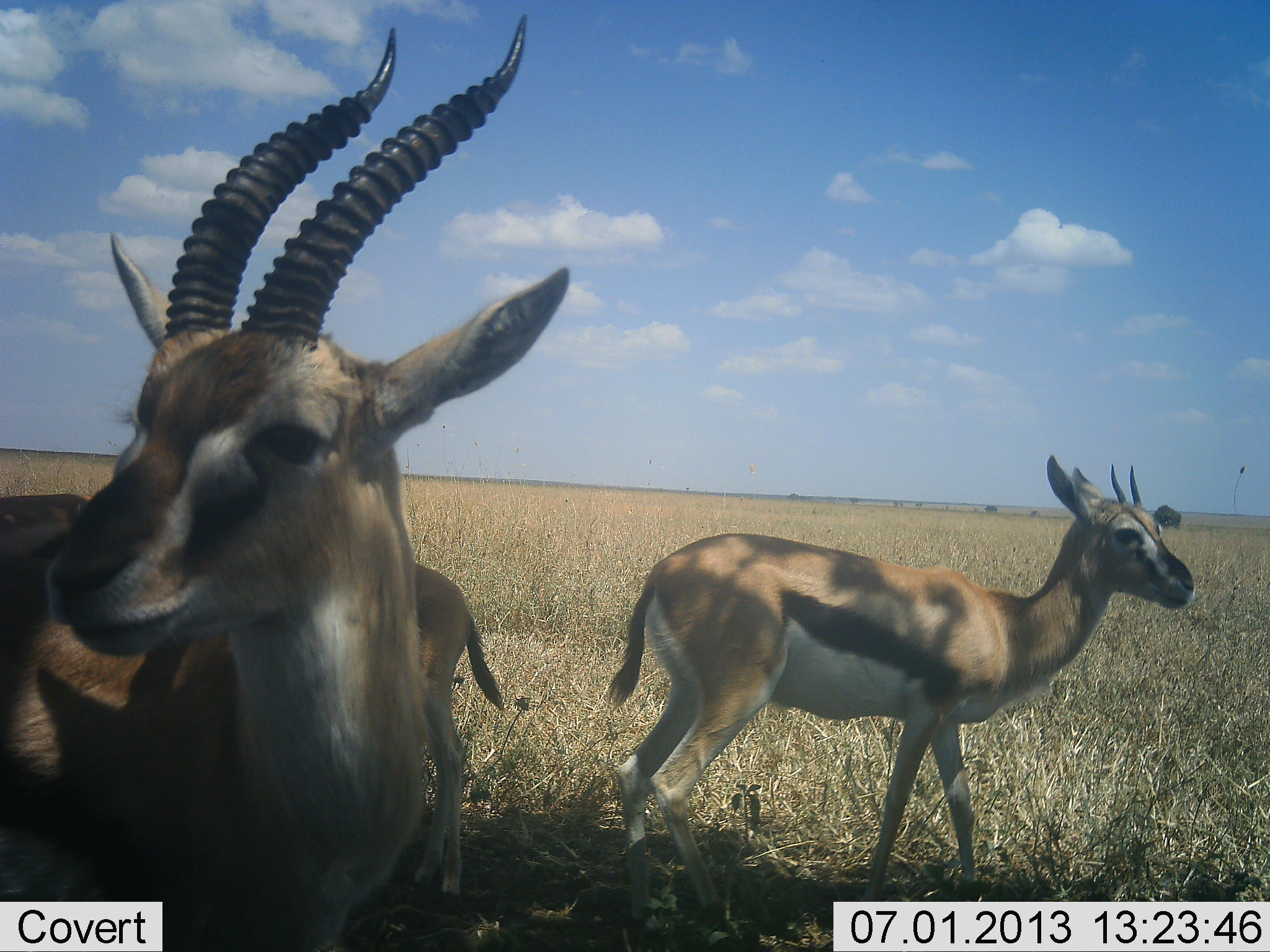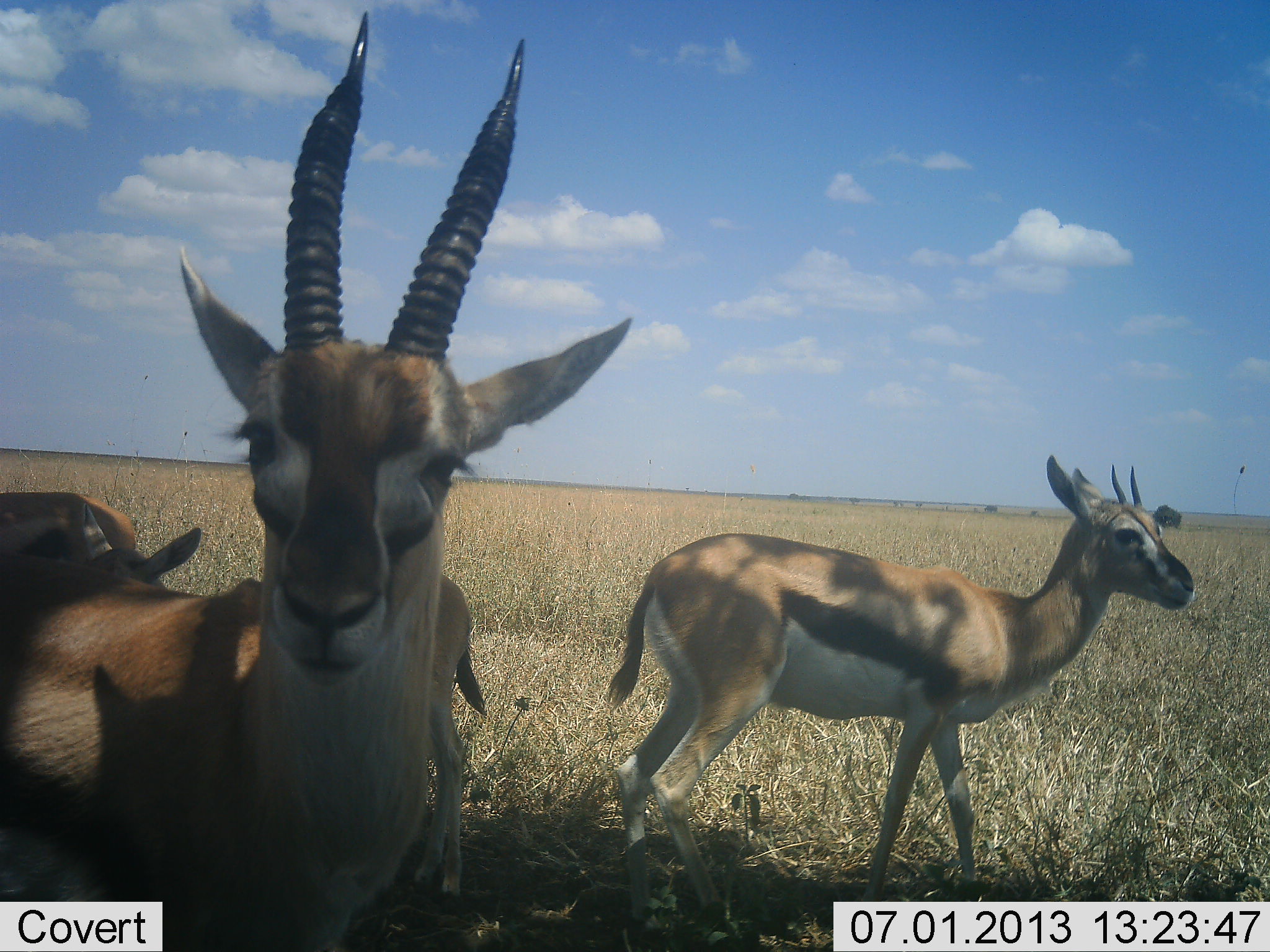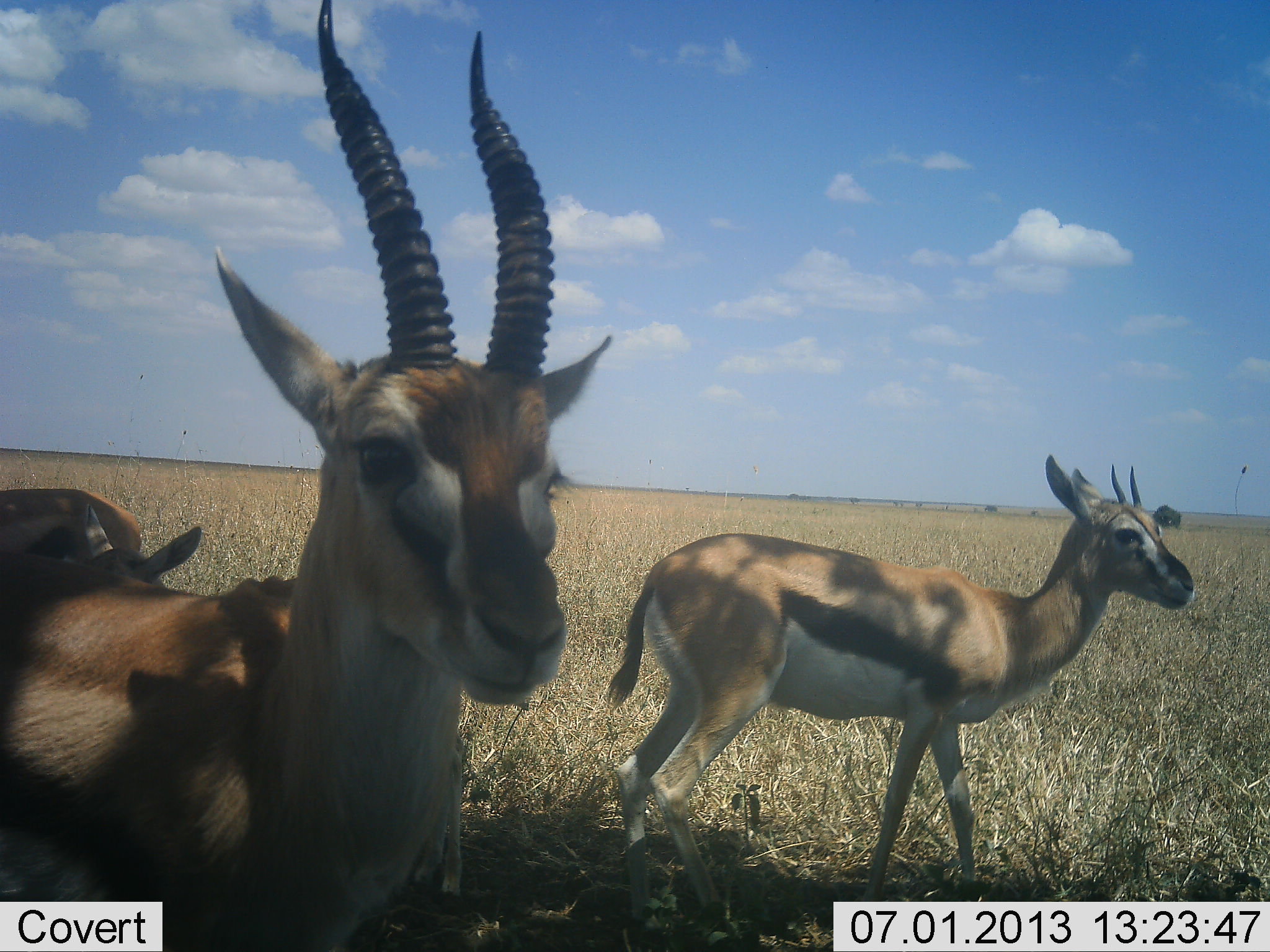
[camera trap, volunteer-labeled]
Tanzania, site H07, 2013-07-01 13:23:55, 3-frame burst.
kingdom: Animalia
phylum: Chordata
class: Mammalia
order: Artiodactyla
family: Bovidae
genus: Eudorcas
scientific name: Eudorcas thomsonii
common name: thomson's gazelle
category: gazellethomsons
Gazellethomsons (thomson's gazelle) (Eudorcas thomsonii), count 4. Behavior (volunteer vote fractions): standing 97%, resting 6%, moving 0%, interacting 3%. Young present (vote fraction): 24%. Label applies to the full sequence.